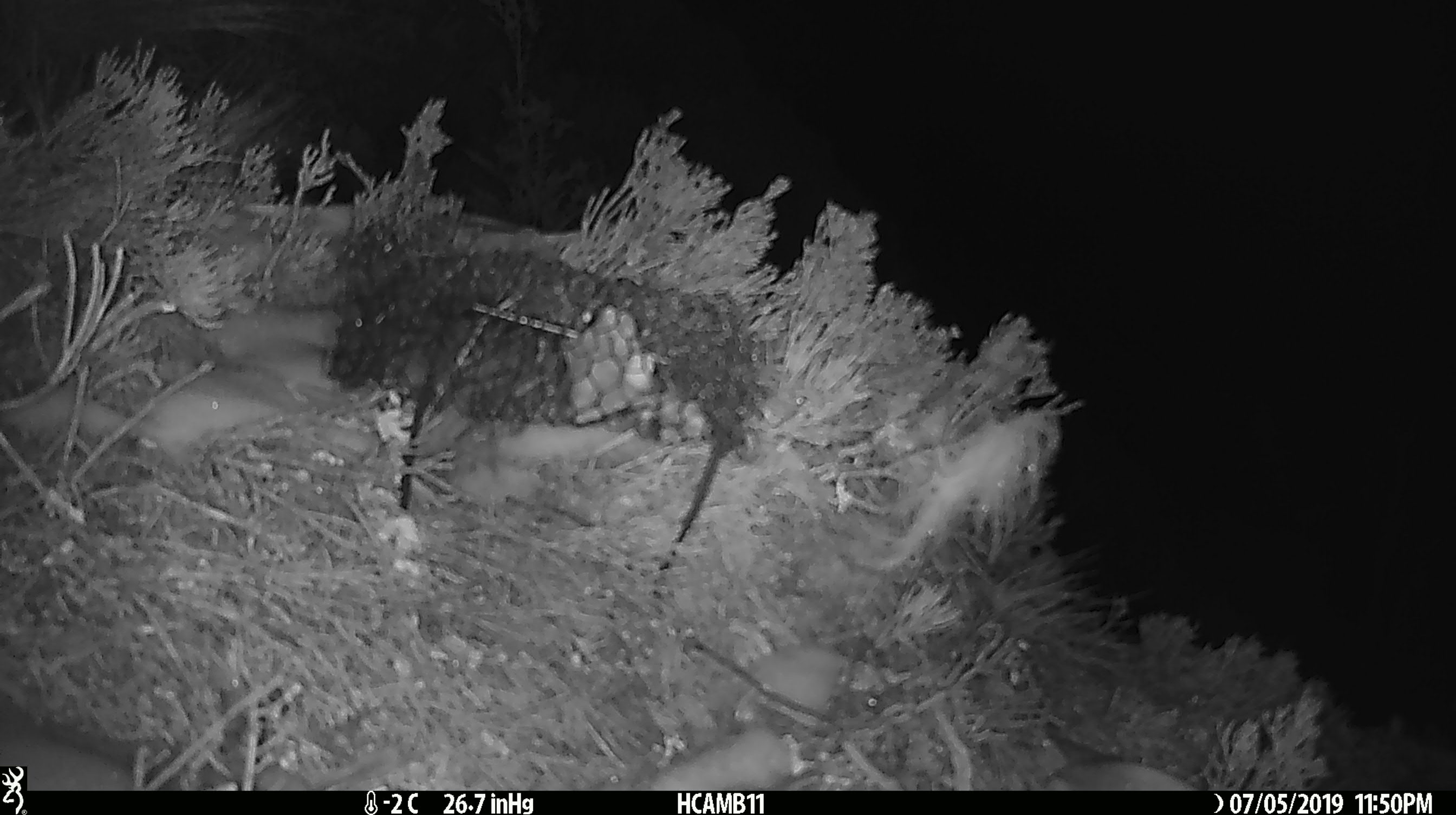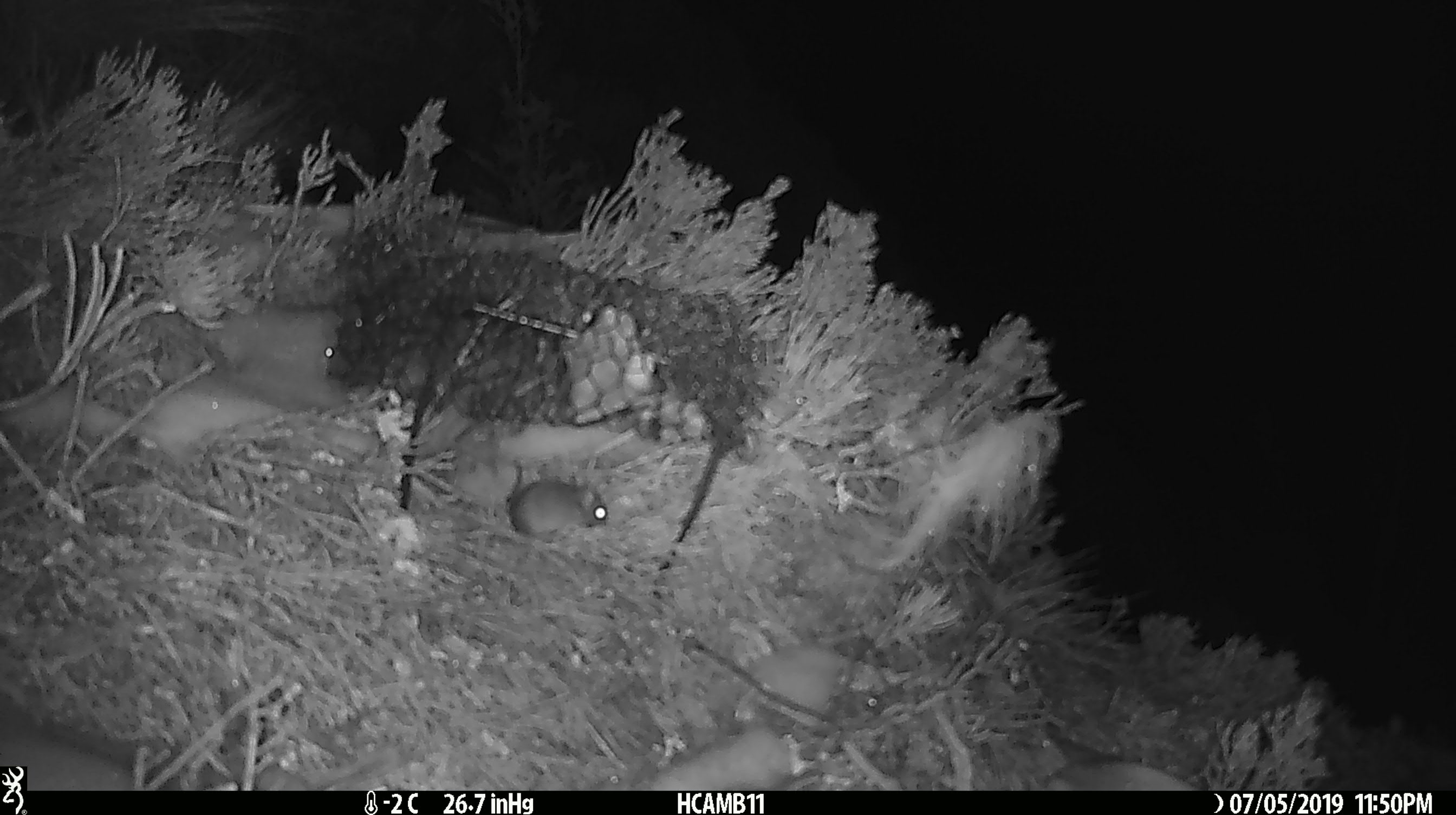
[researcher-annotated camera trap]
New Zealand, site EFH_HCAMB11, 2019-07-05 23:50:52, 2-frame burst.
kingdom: Animalia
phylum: Chordata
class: Mammalia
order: Rodentia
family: Muridae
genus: Mus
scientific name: Mus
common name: mouse